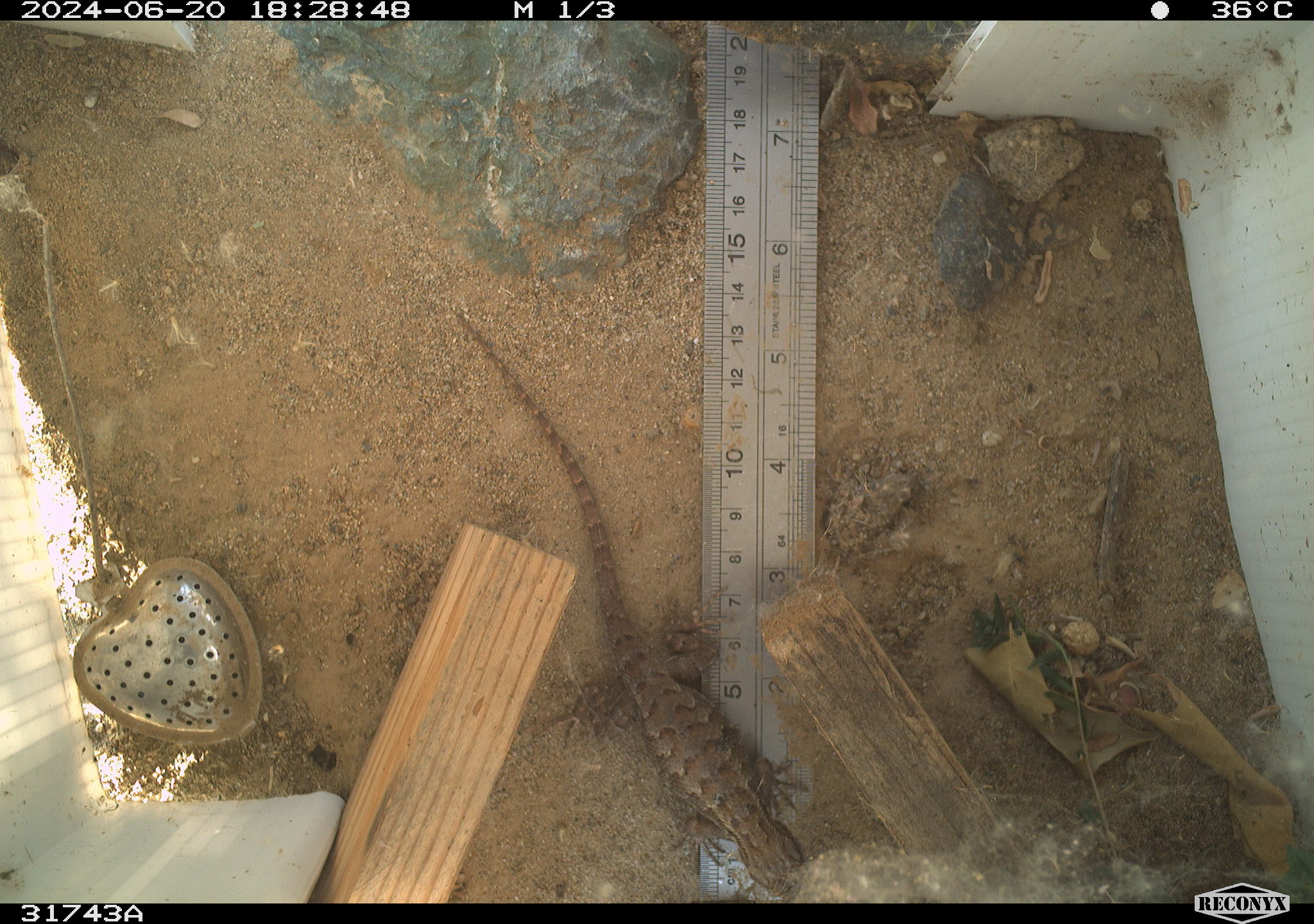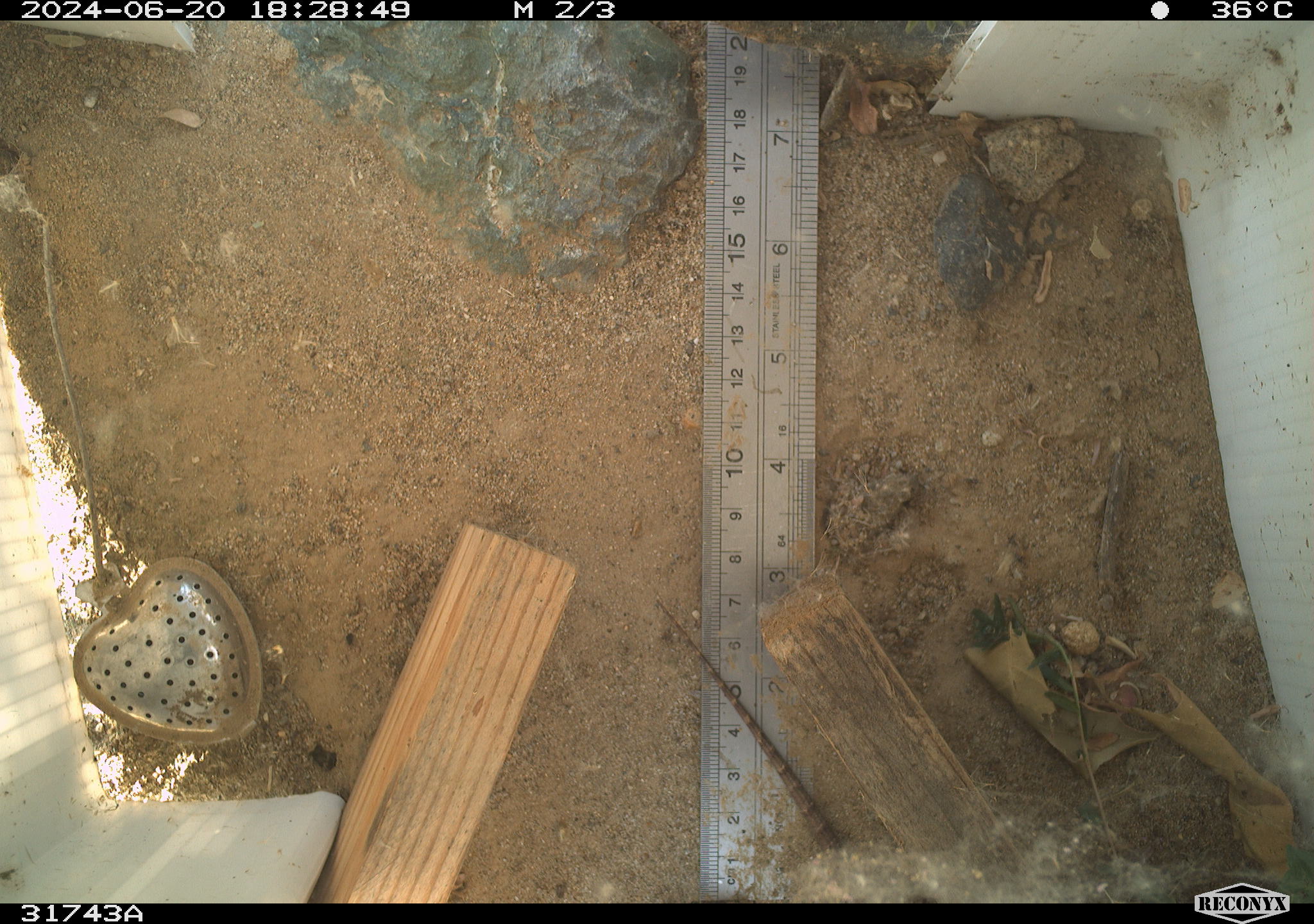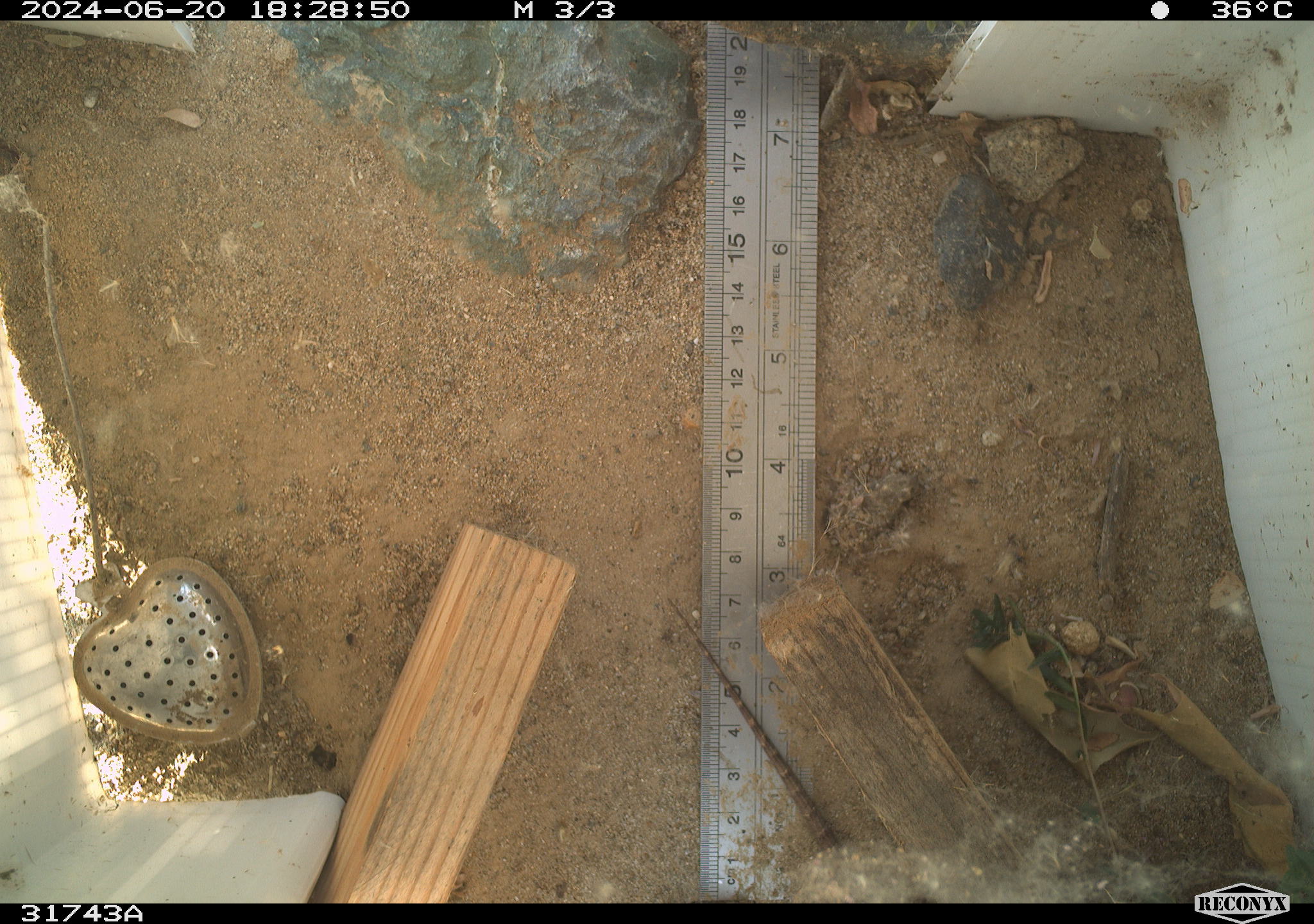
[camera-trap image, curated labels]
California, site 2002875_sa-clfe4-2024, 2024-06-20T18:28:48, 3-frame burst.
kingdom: Animalia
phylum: Chordata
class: Reptilia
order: Squamata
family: Phrynosomatidae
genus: Sceloporus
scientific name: Sceloporus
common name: spiny lizards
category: sceloporus species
Sceloporus species (spiny lizards) (Sceloporus).